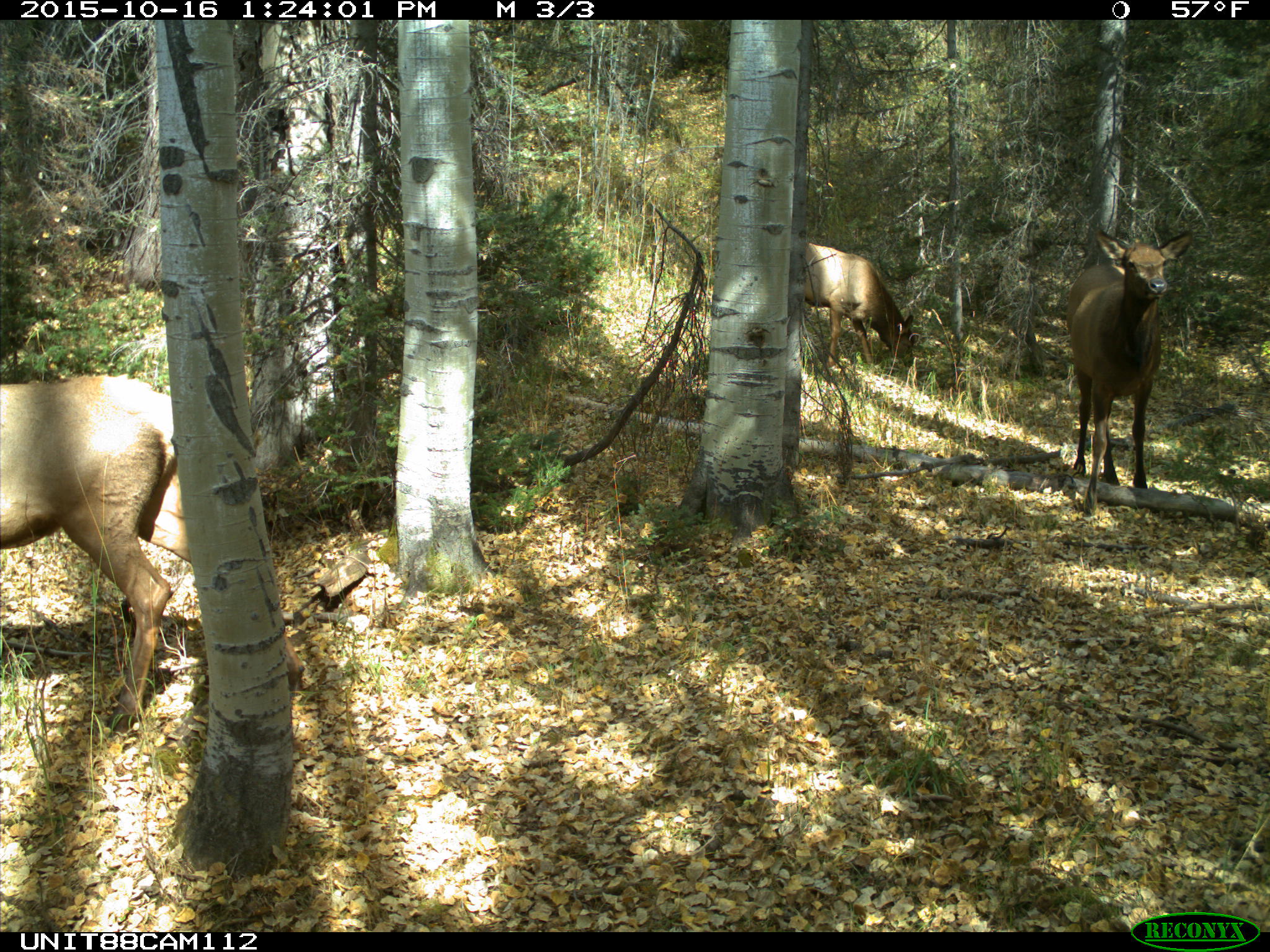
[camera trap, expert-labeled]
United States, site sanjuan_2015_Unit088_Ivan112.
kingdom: Animalia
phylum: Chordata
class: Mammalia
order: Artiodactyla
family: Cervidae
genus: Cervus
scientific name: Cervus elaphus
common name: red deer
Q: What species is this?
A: Cervus elaphus (red deer).